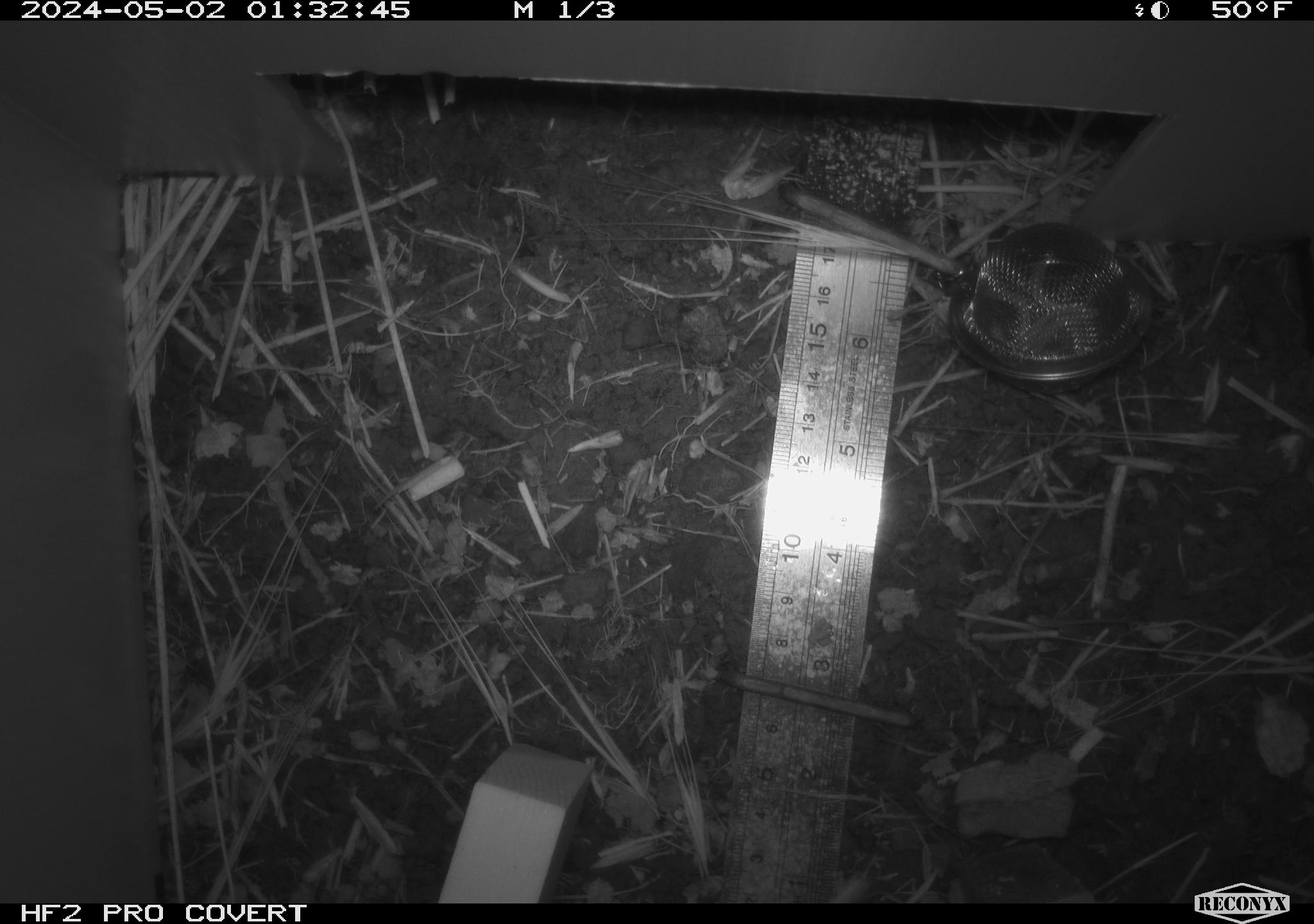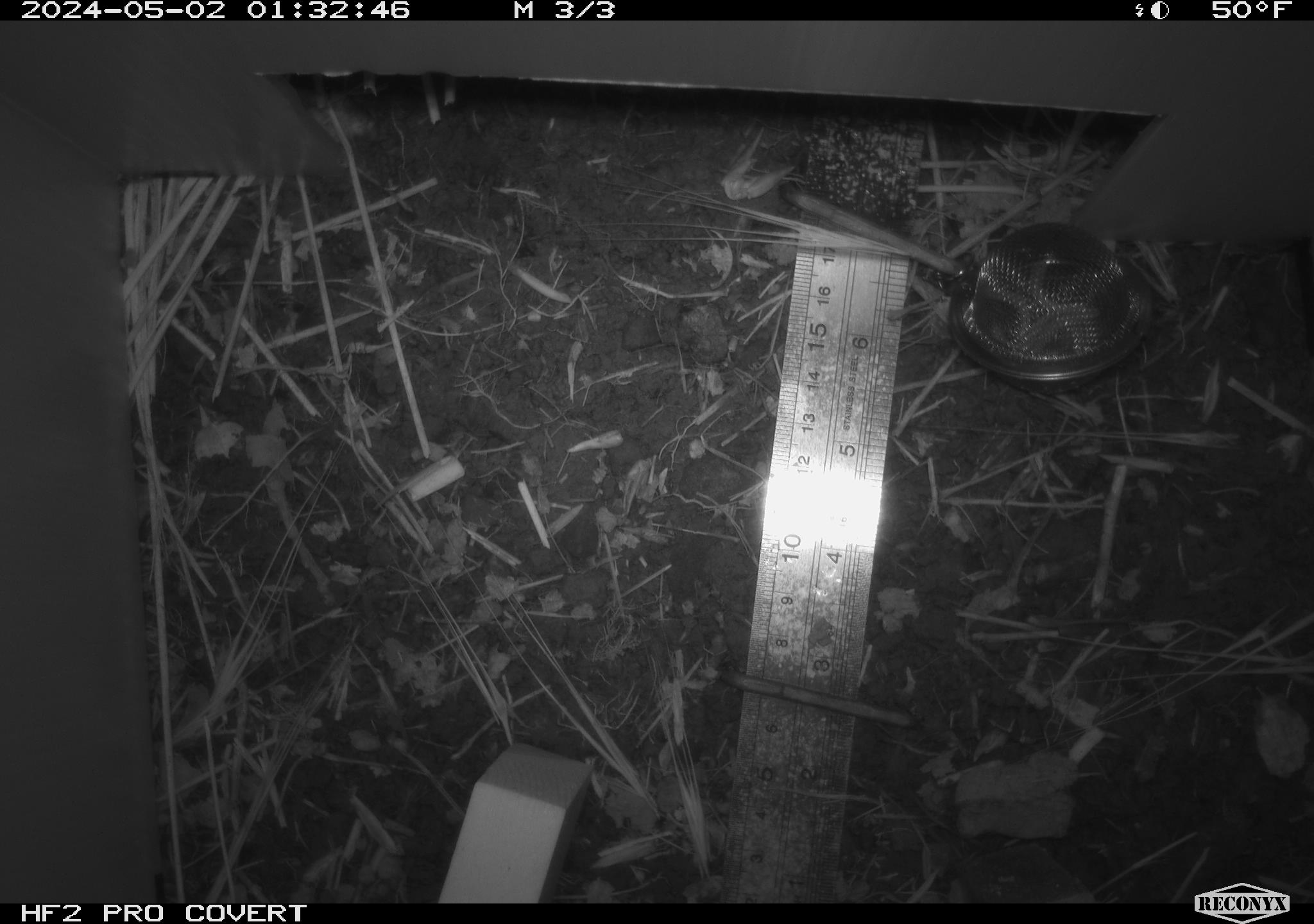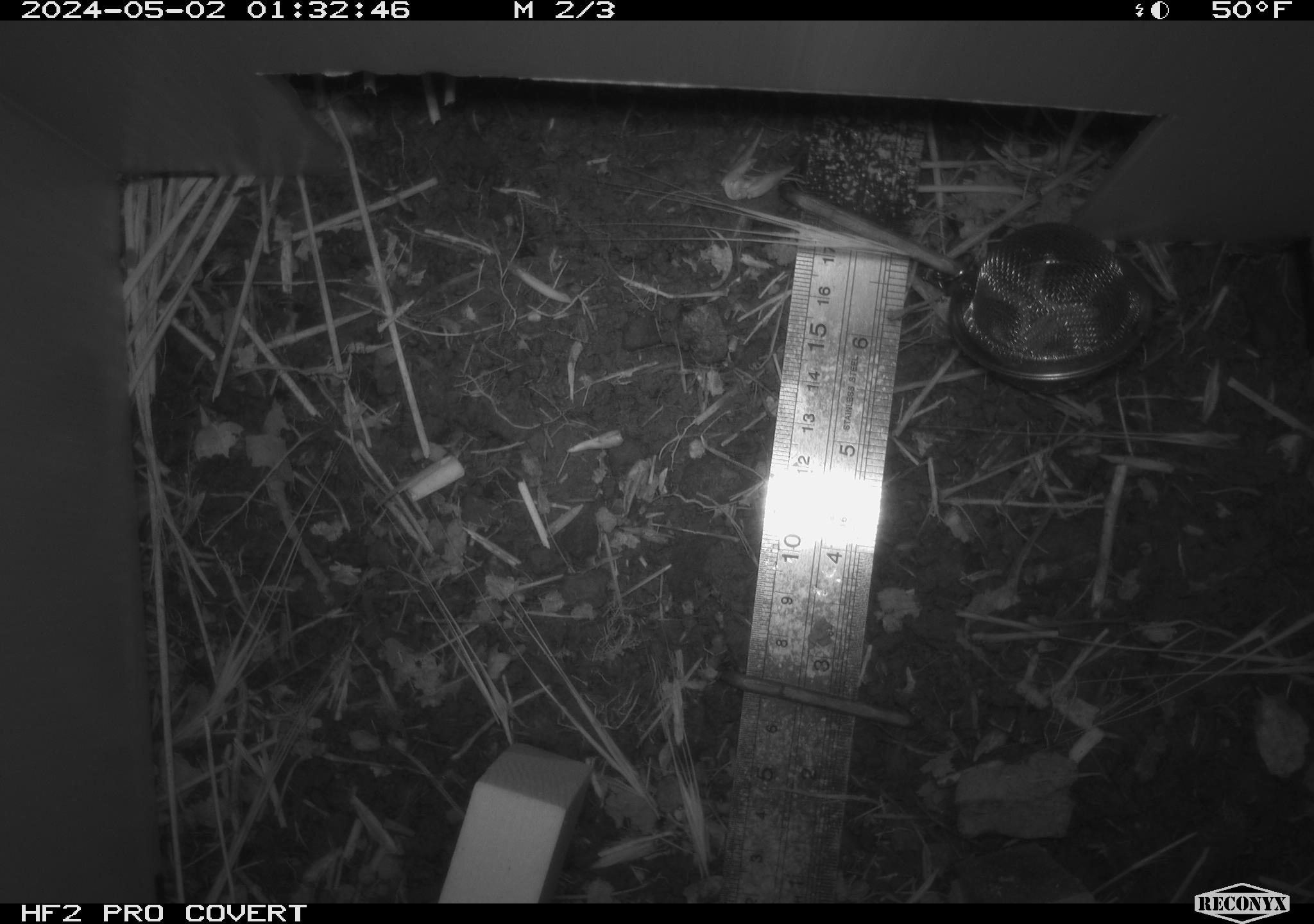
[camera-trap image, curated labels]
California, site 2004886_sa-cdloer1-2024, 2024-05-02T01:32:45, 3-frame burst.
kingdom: Animalia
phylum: Chordata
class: Mammalia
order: Rodentia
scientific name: Rodentia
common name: mouse species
Mouse species (Rodentia).